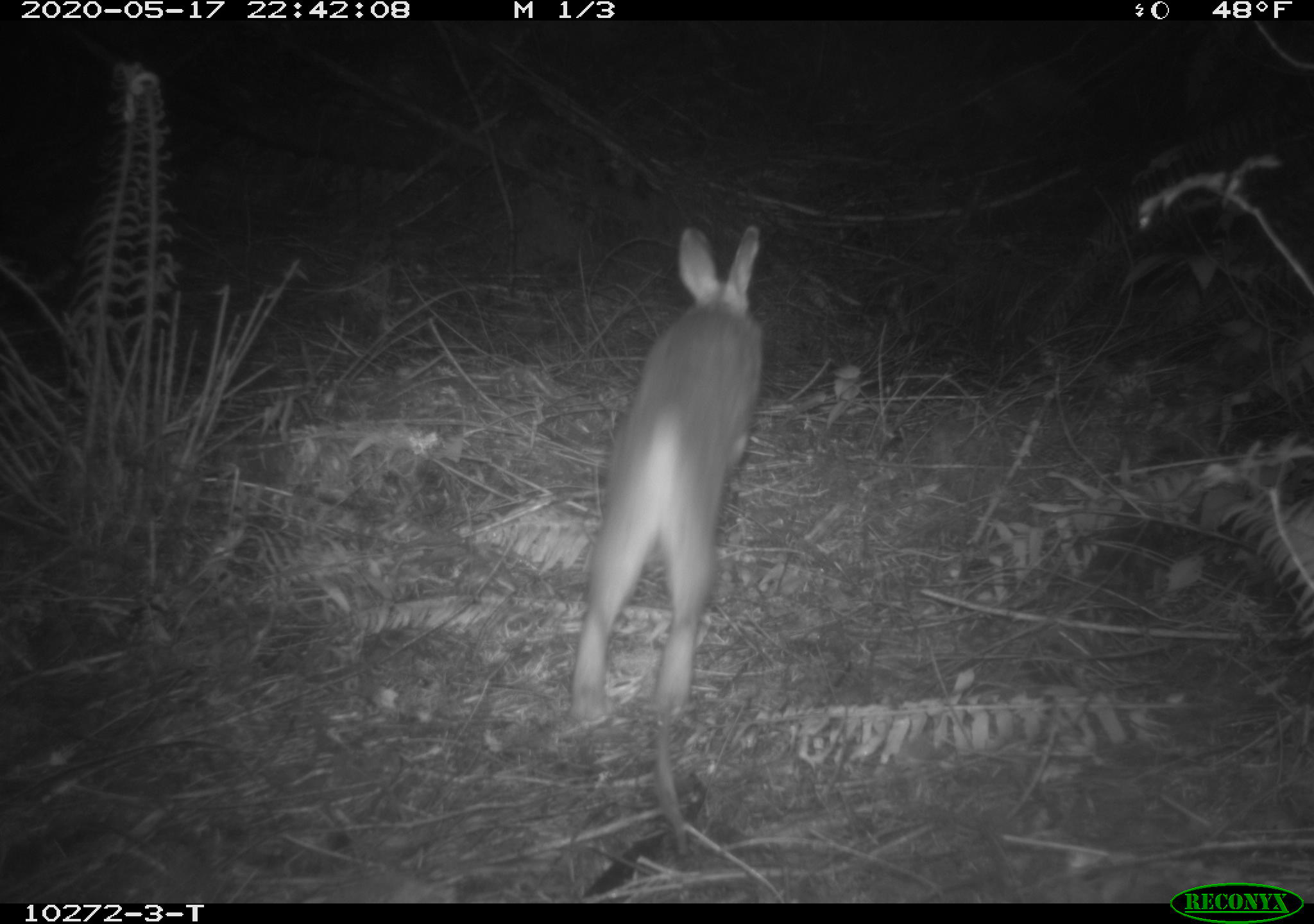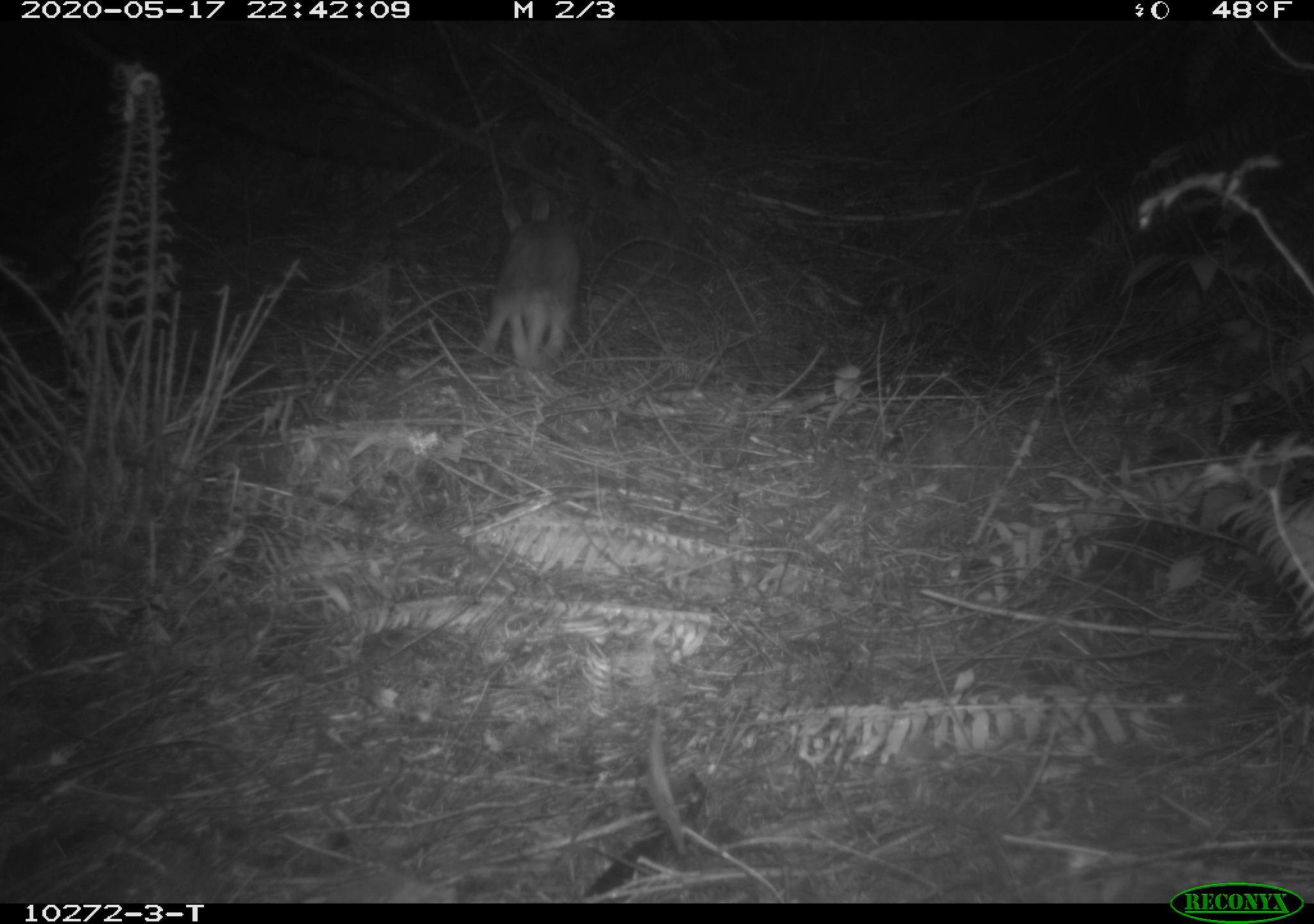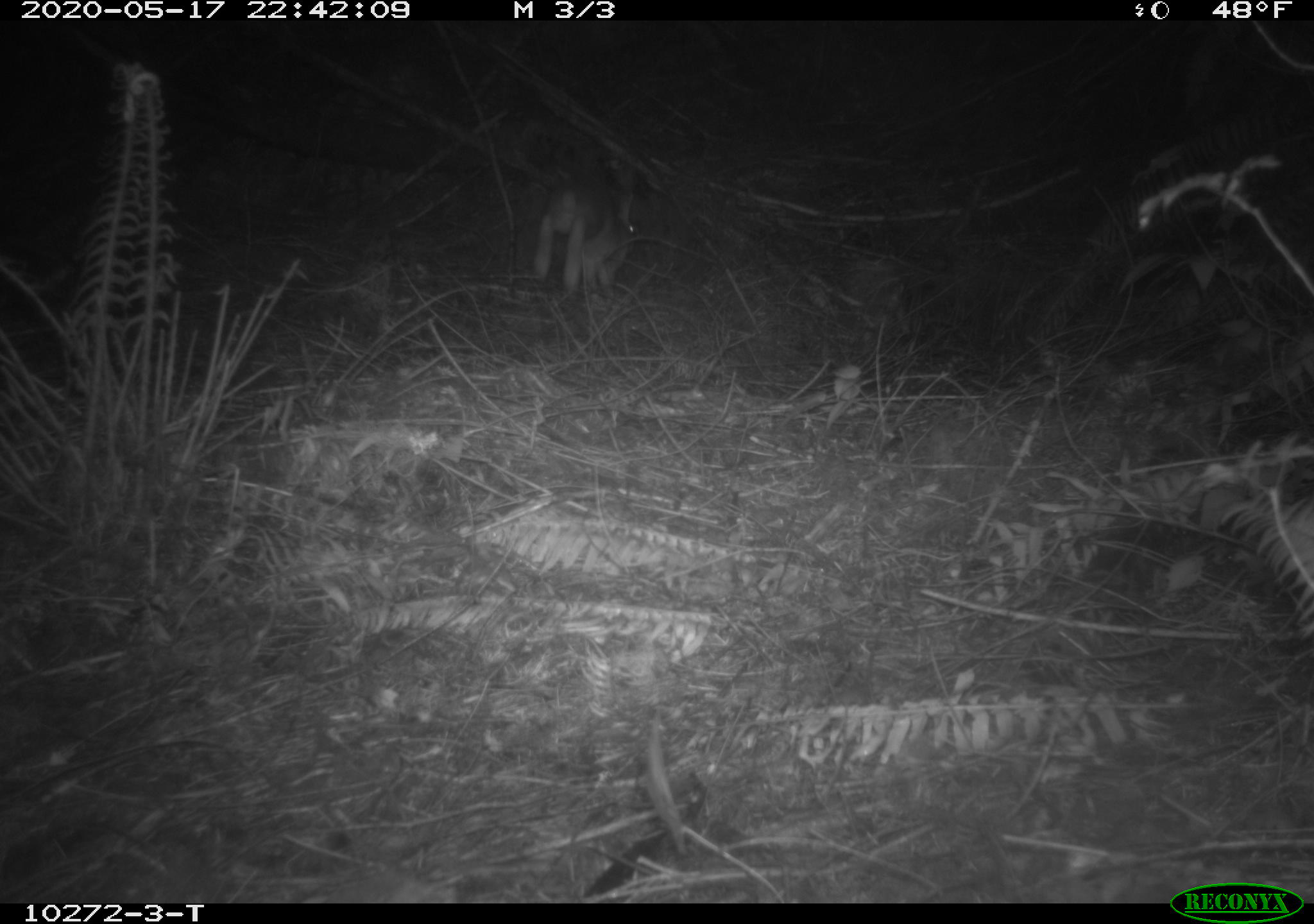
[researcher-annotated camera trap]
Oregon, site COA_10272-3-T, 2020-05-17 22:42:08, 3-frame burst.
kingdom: Animalia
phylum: Chordata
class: Mammalia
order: Lagomorpha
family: Leporidae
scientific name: Leporidae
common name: hares and rabbits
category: leporidae family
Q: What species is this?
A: Leporidae family (hares and rabbits) (Leporidae).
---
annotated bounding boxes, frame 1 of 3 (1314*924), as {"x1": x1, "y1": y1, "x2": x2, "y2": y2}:
leporidae family: {"x1": 557, "y1": 221, "x2": 783, "y2": 718}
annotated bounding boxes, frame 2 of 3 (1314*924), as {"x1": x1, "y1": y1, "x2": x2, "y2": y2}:
leporidae family: {"x1": 466, "y1": 180, "x2": 590, "y2": 377}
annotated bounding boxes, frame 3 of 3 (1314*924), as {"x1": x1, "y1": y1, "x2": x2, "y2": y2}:
leporidae family: {"x1": 526, "y1": 164, "x2": 640, "y2": 301}